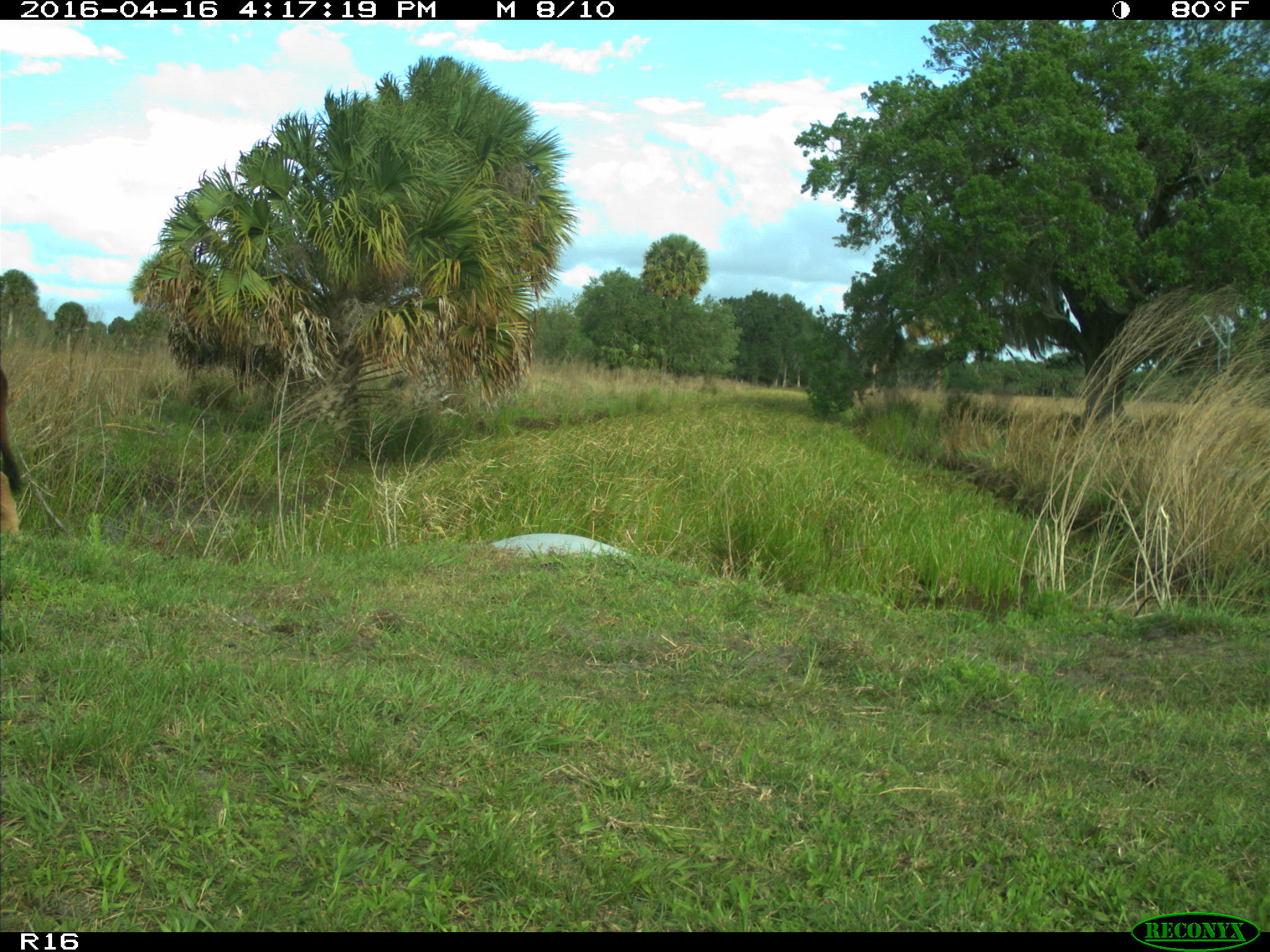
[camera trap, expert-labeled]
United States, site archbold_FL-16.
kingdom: Animalia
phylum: Chordata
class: Mammalia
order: Artiodactyla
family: Bovidae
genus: Bos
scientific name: Bos taurus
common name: domestic cow